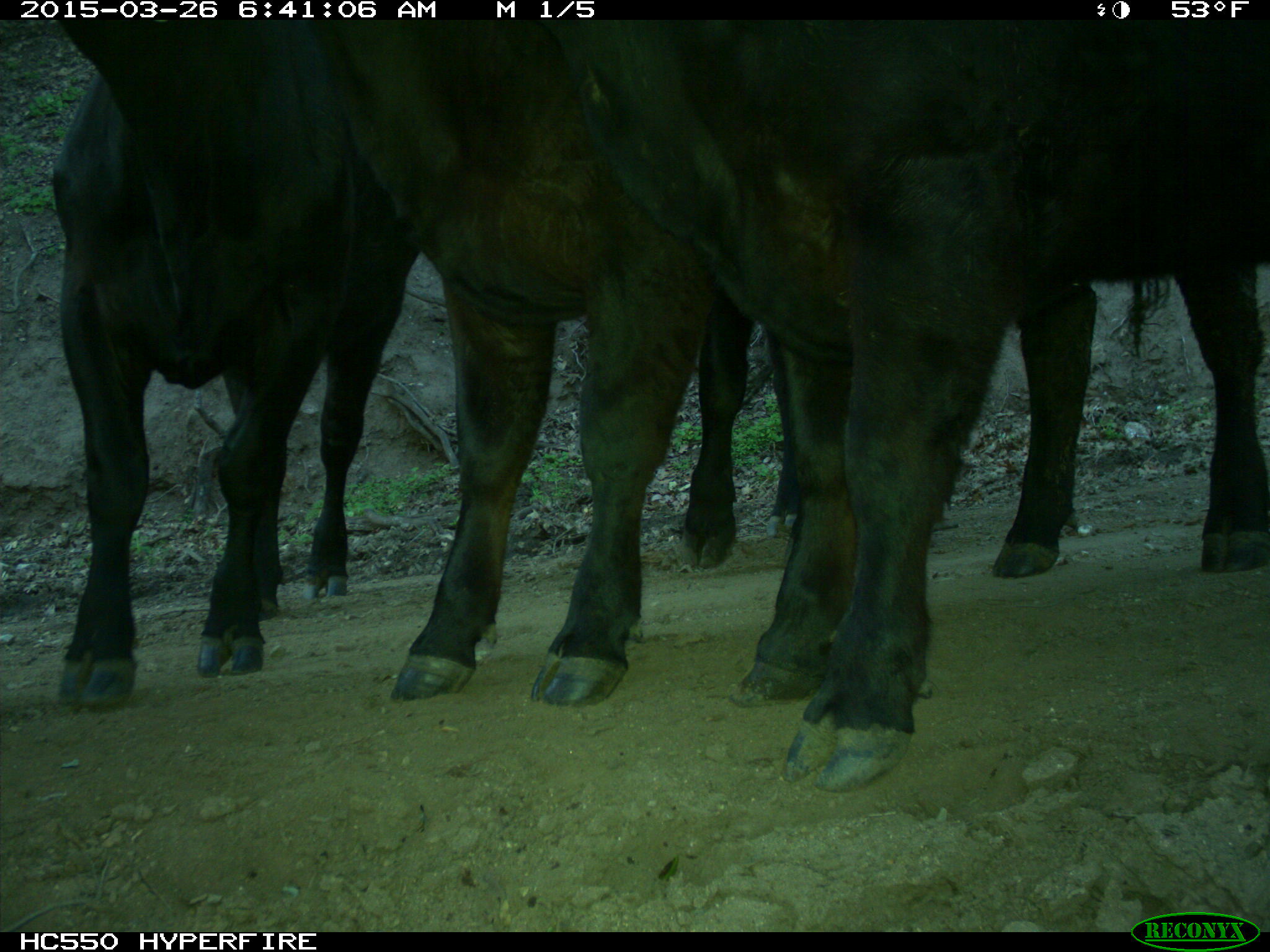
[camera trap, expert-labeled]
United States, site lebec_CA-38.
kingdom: Animalia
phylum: Chordata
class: Mammalia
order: Artiodactyla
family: Bovidae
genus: Bos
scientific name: Bos taurus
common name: domestic cow